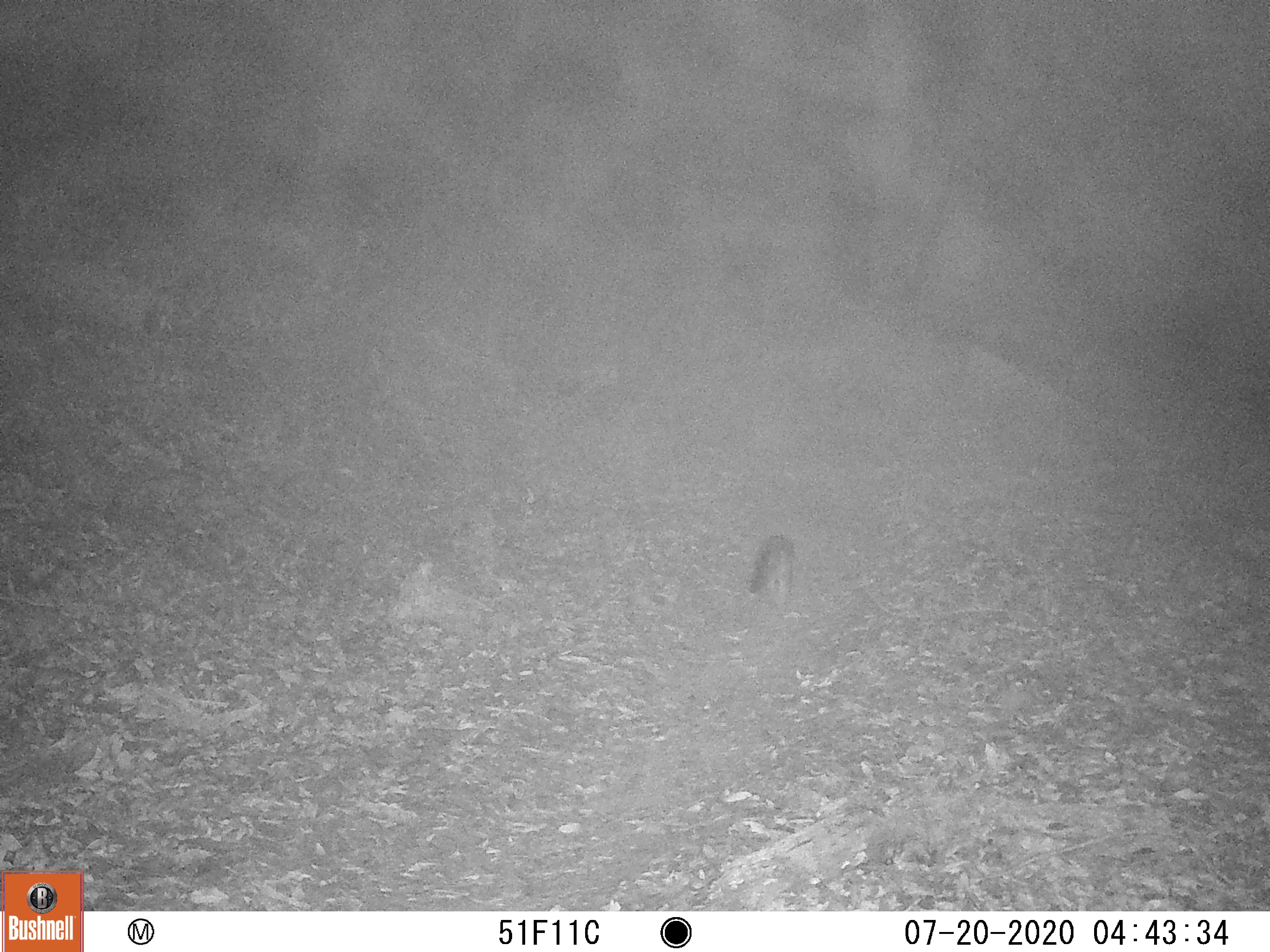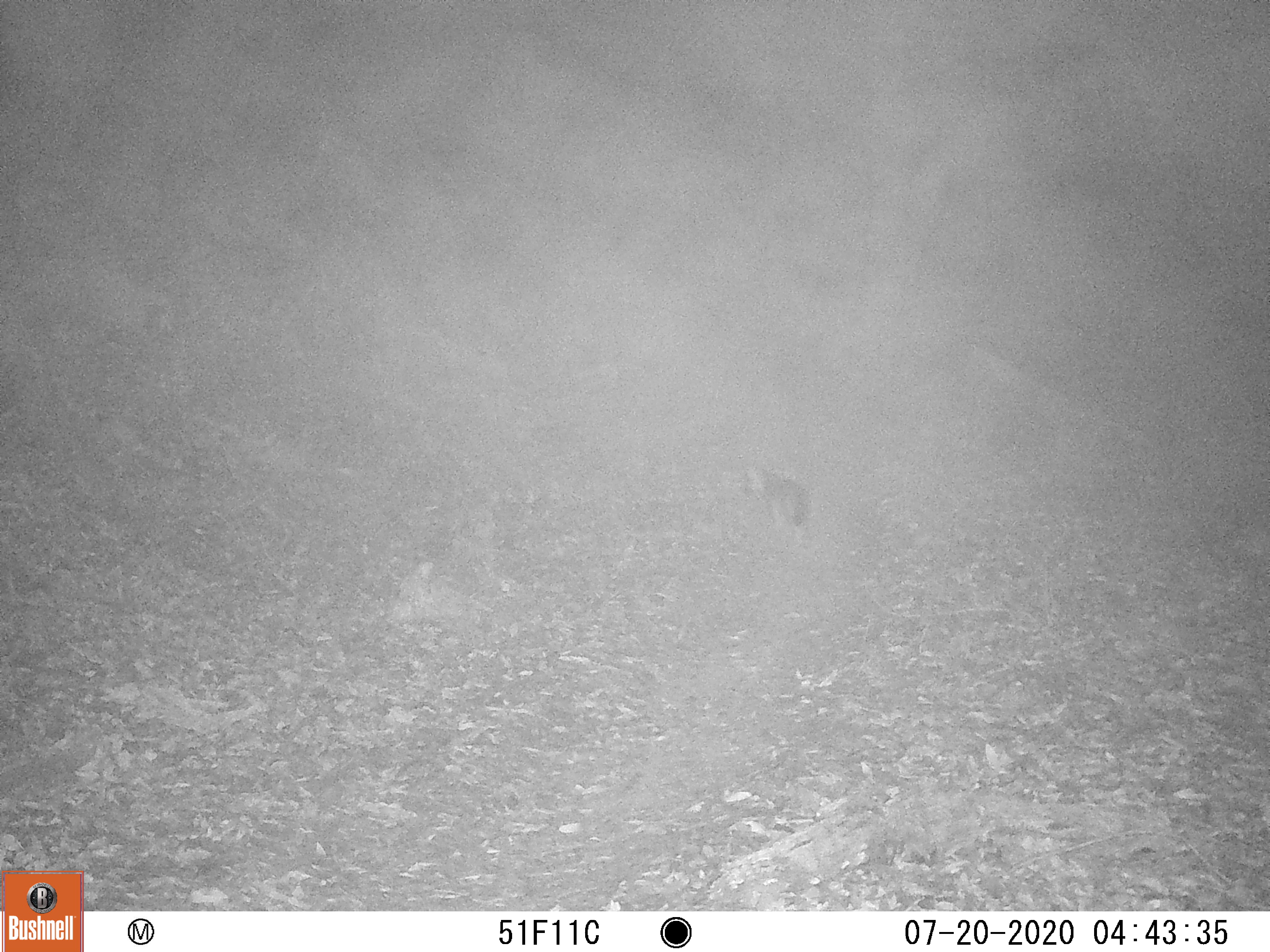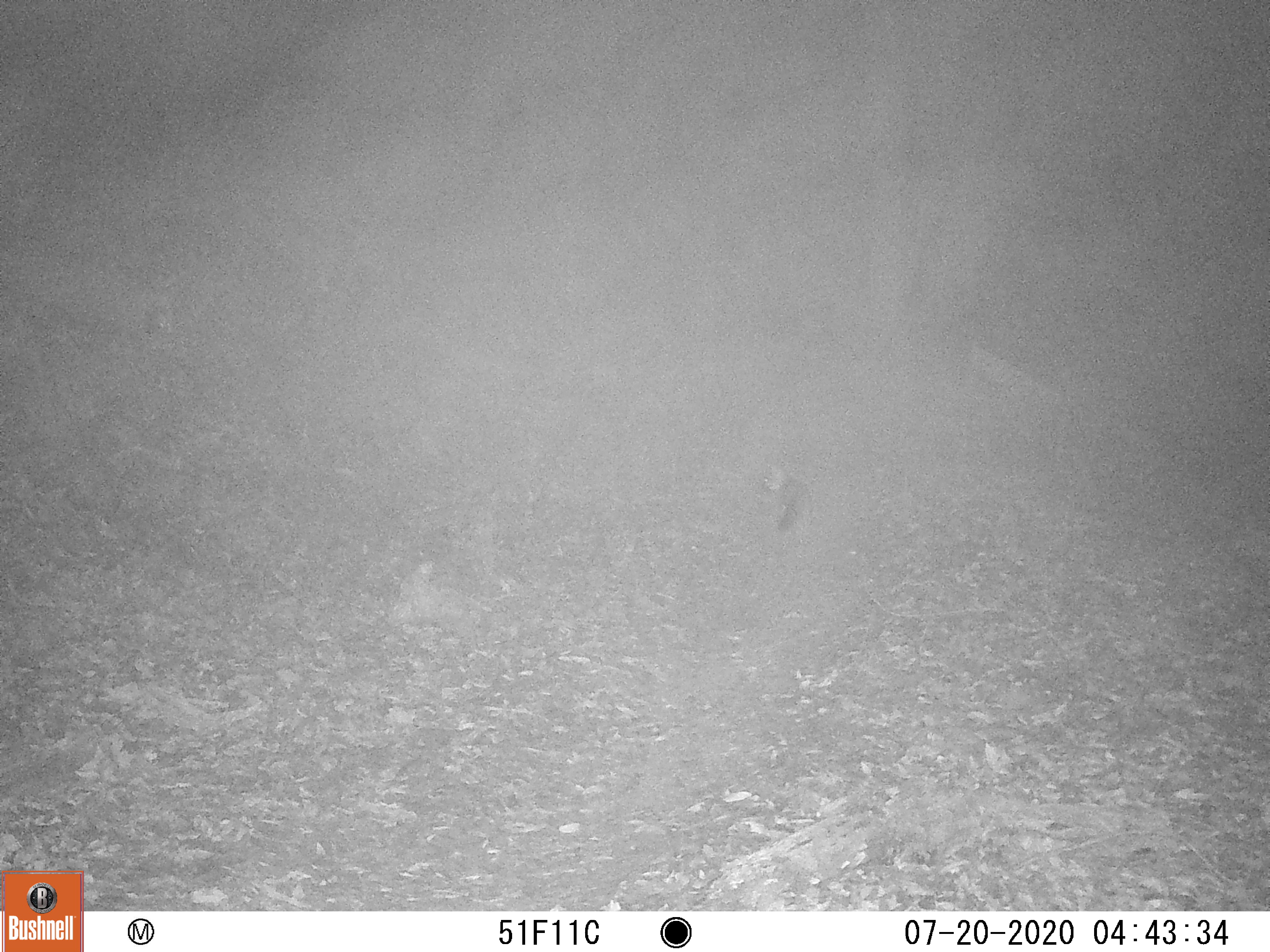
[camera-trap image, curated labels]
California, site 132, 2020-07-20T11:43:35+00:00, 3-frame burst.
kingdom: Animalia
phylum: Chordata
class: Mammalia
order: Carnivora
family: Canidae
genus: Urocyon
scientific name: Urocyon cinereoargenteus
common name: gray fox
Gray fox (Urocyon cinereoargenteus).